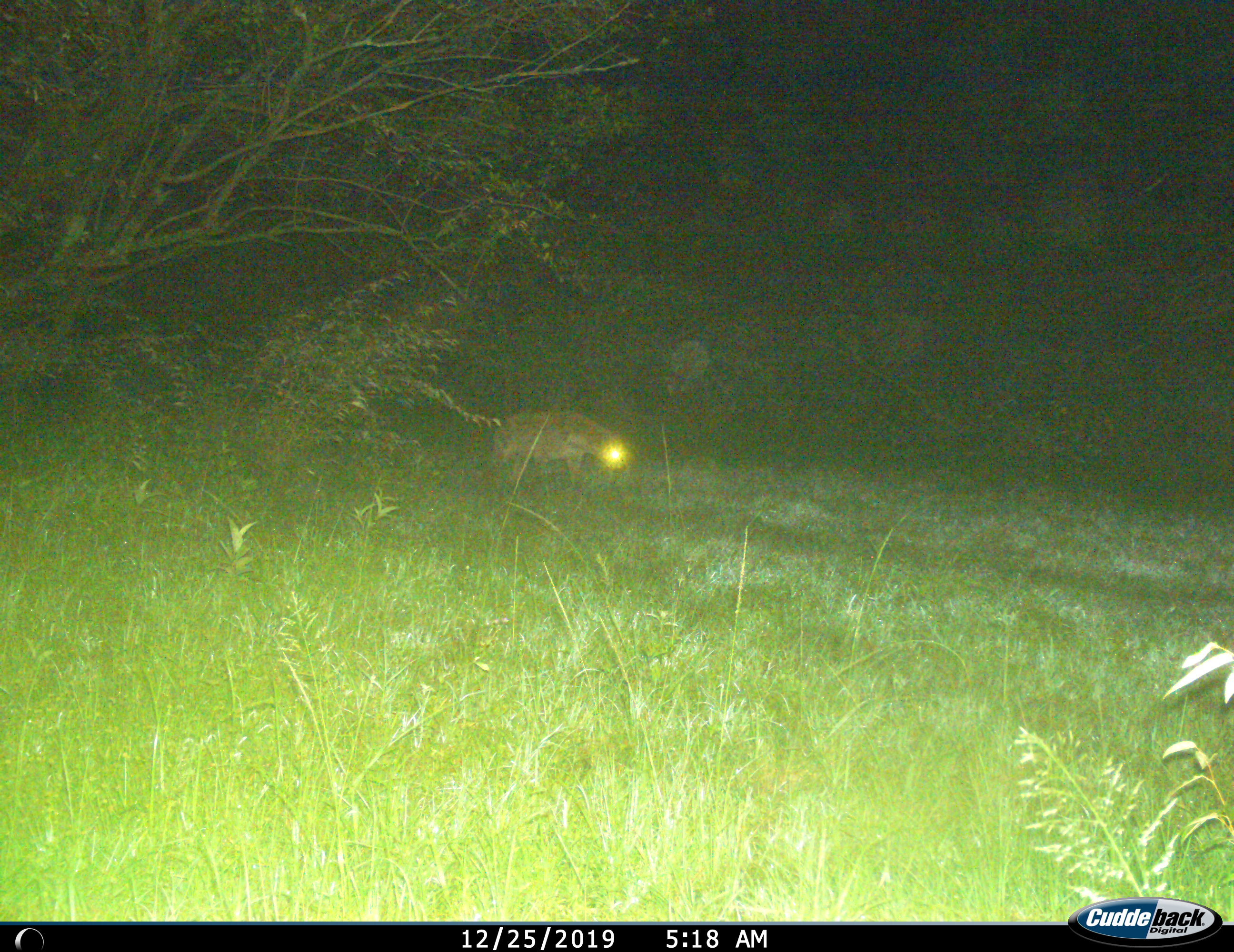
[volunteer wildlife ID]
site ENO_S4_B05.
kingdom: Animalia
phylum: Chordata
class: Mammalia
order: Carnivora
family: Hyaenidae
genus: Crocuta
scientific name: Crocuta crocuta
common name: spotted hyena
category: hyenaspotted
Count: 1.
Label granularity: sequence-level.